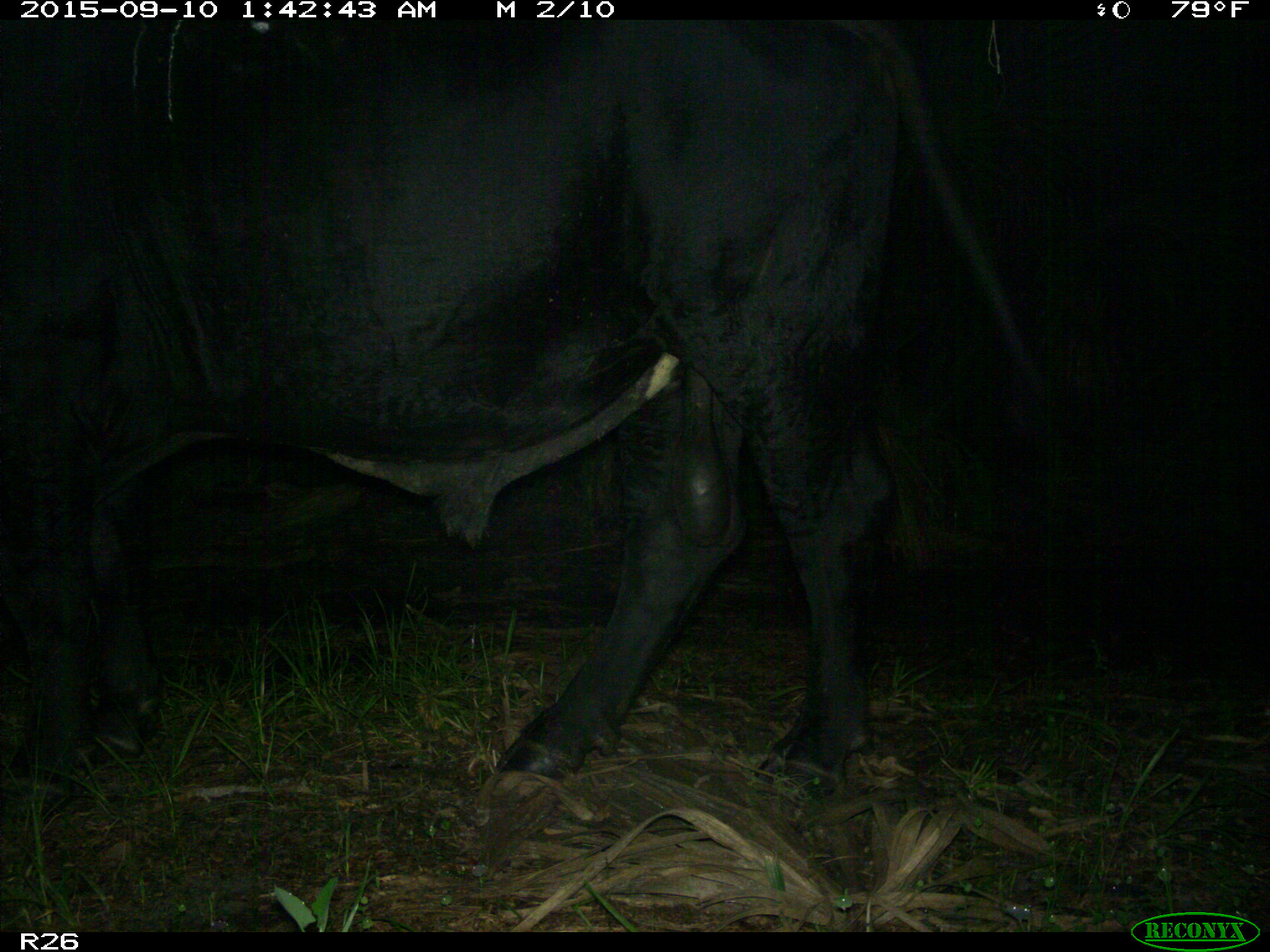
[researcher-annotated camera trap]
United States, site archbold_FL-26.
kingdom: Animalia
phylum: Chordata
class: Mammalia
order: Artiodactyla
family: Bovidae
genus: Bos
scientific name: Bos taurus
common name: domestic cow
Bos taurus (domestic cow).